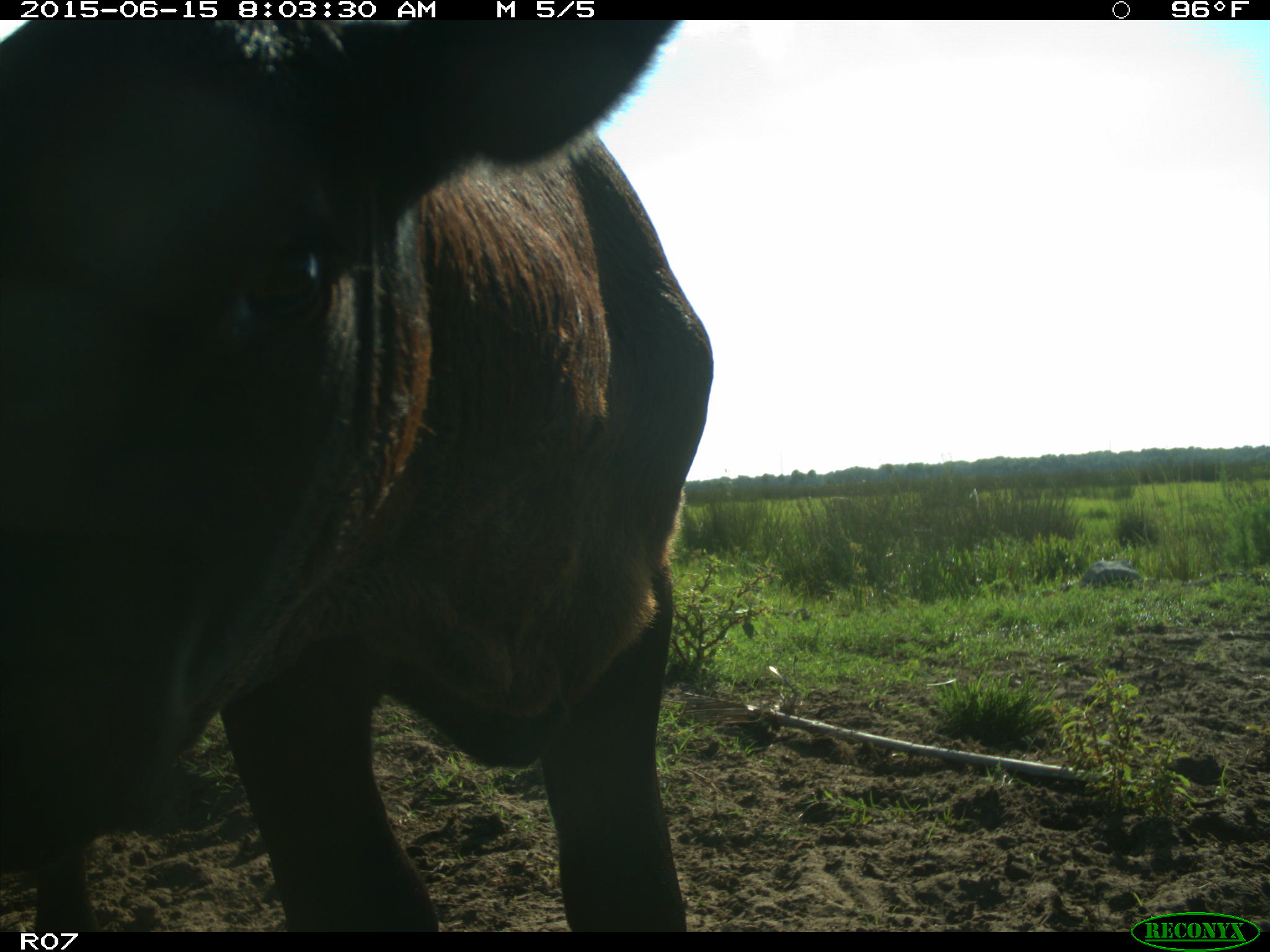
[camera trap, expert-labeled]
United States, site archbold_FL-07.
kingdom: Animalia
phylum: Chordata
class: Mammalia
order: Artiodactyla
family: Bovidae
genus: Bos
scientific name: Bos taurus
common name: domestic cow